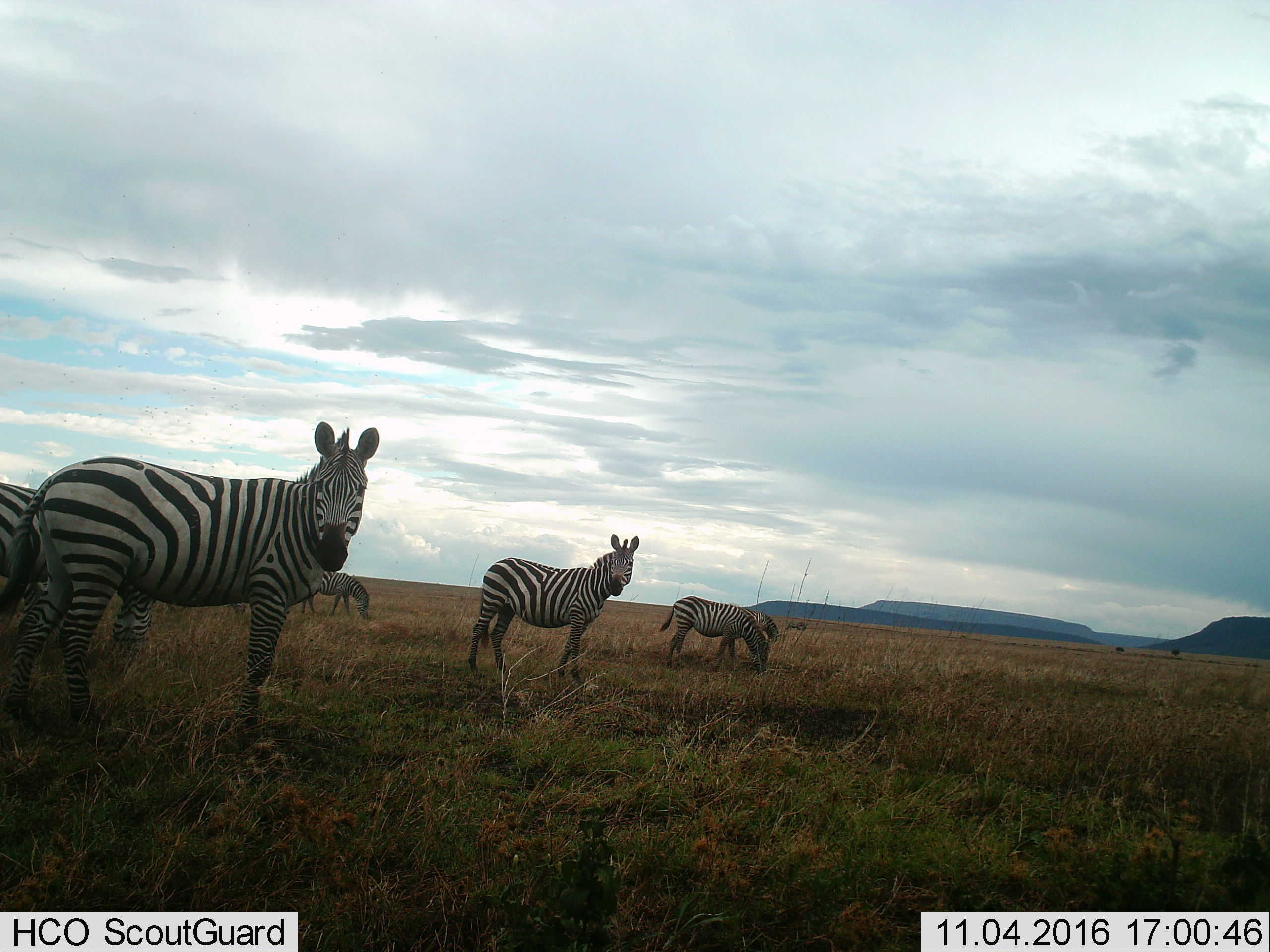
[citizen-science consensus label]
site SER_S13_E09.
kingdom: Animalia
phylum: Chordata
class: Mammalia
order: Perissodactyla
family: Equidae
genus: Equus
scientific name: Equus quagga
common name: plains zebra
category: zebraplains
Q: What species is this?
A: Zebraplains (plains zebra) (Equus quagga).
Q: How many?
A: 6.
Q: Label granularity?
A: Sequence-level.